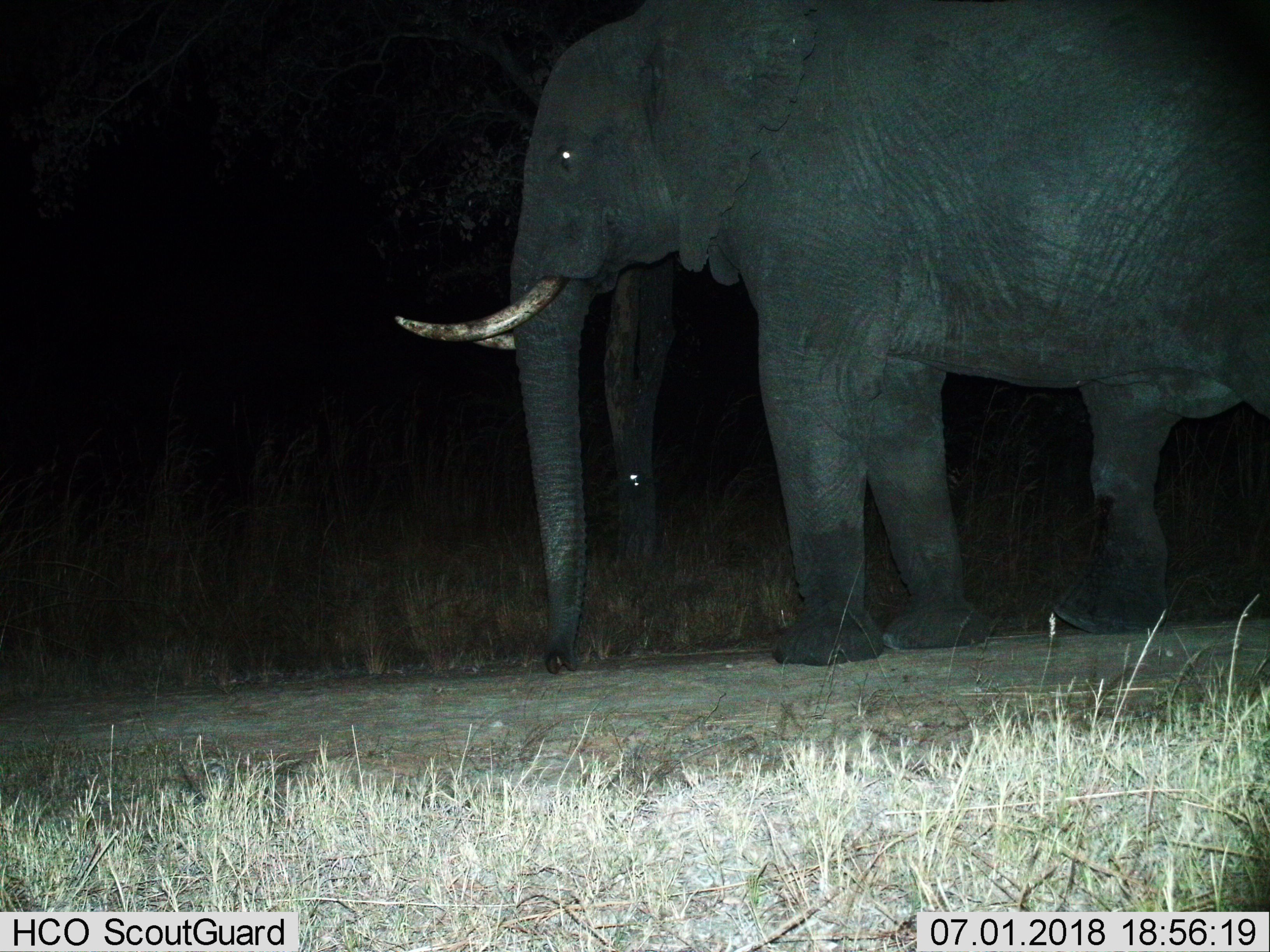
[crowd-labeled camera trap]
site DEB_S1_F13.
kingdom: Animalia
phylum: Chordata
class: Mammalia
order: Proboscidea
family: Elephantidae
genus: Loxodonta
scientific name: Loxodonta africana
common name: african bush elephant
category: elephant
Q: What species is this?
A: Elephant (african bush elephant) (Loxodonta africana).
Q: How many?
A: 1.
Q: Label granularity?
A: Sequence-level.